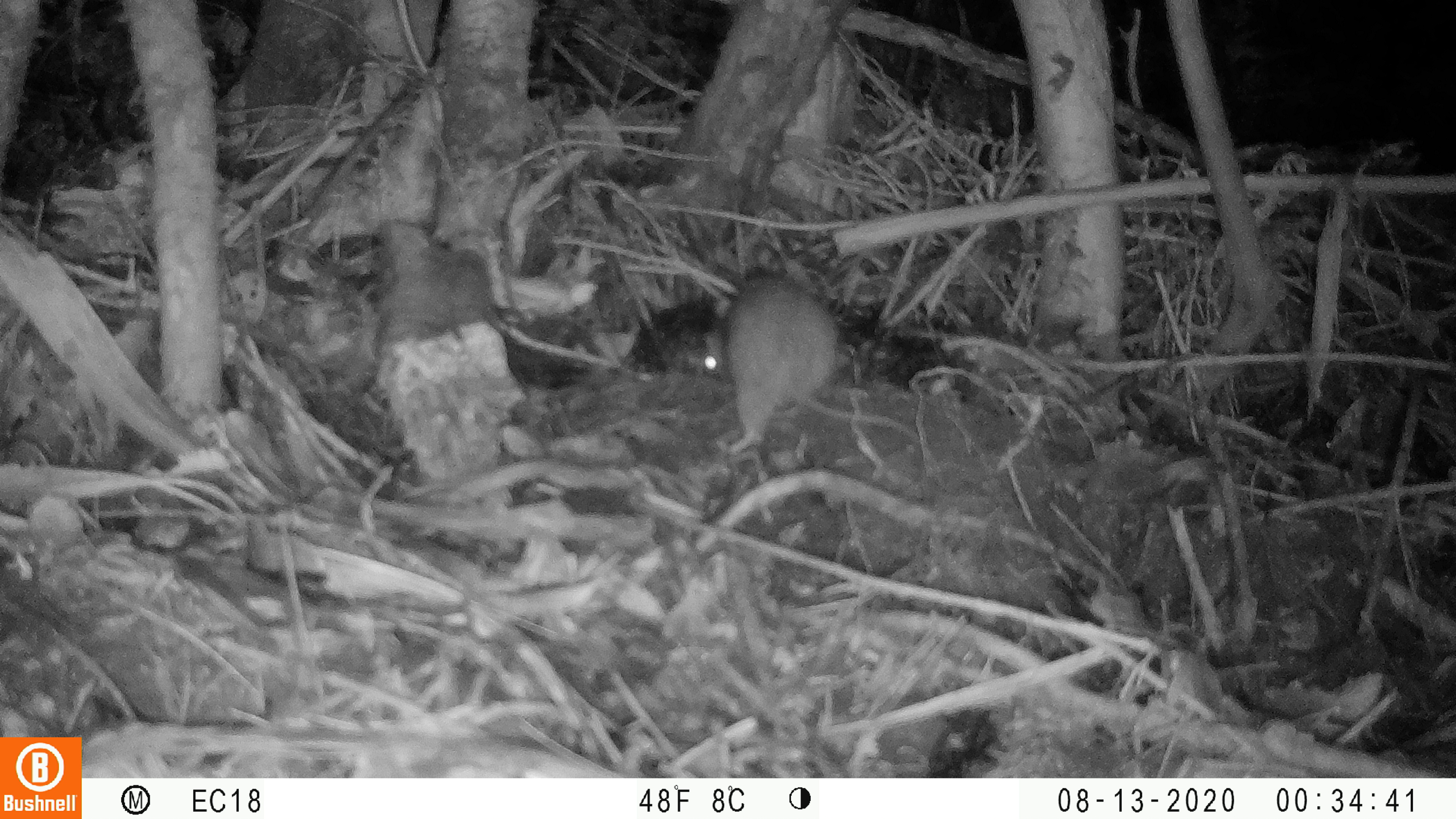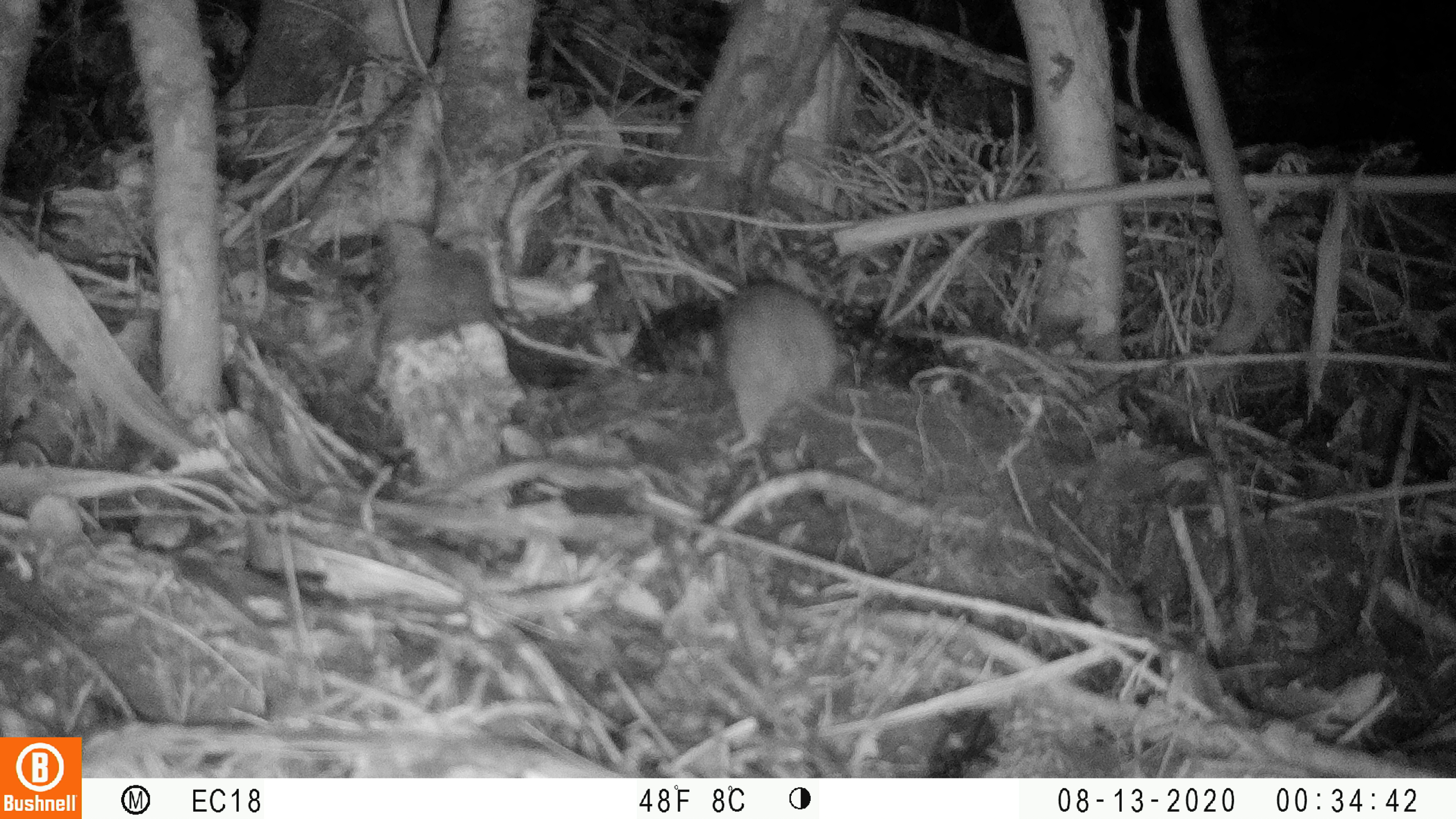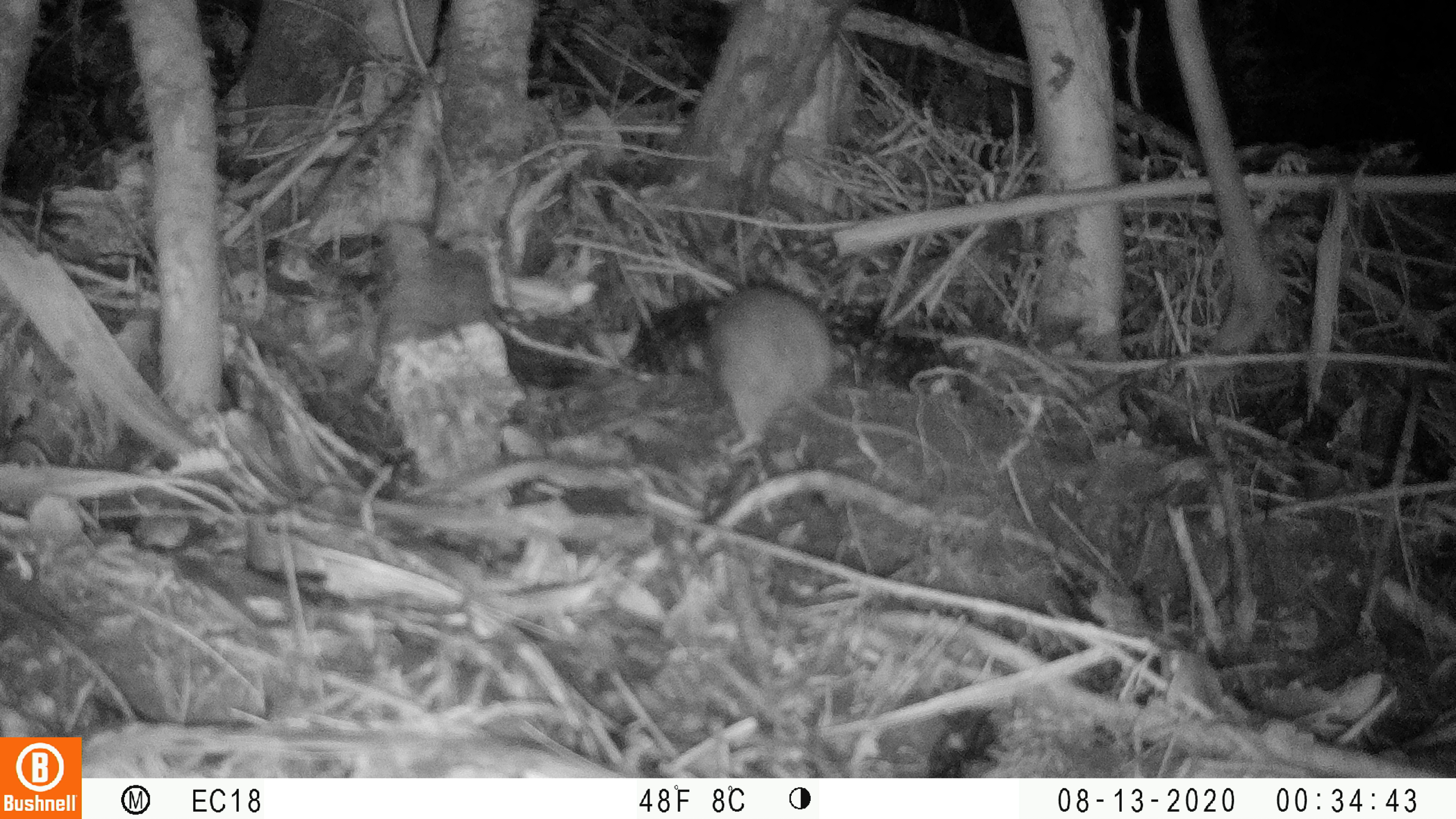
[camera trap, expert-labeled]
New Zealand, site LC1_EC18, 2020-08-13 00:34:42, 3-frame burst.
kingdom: Animalia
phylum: Chordata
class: Mammalia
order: Rodentia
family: Muridae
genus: Rattus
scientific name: Rattus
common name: rat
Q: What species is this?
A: Rat (Rattus).